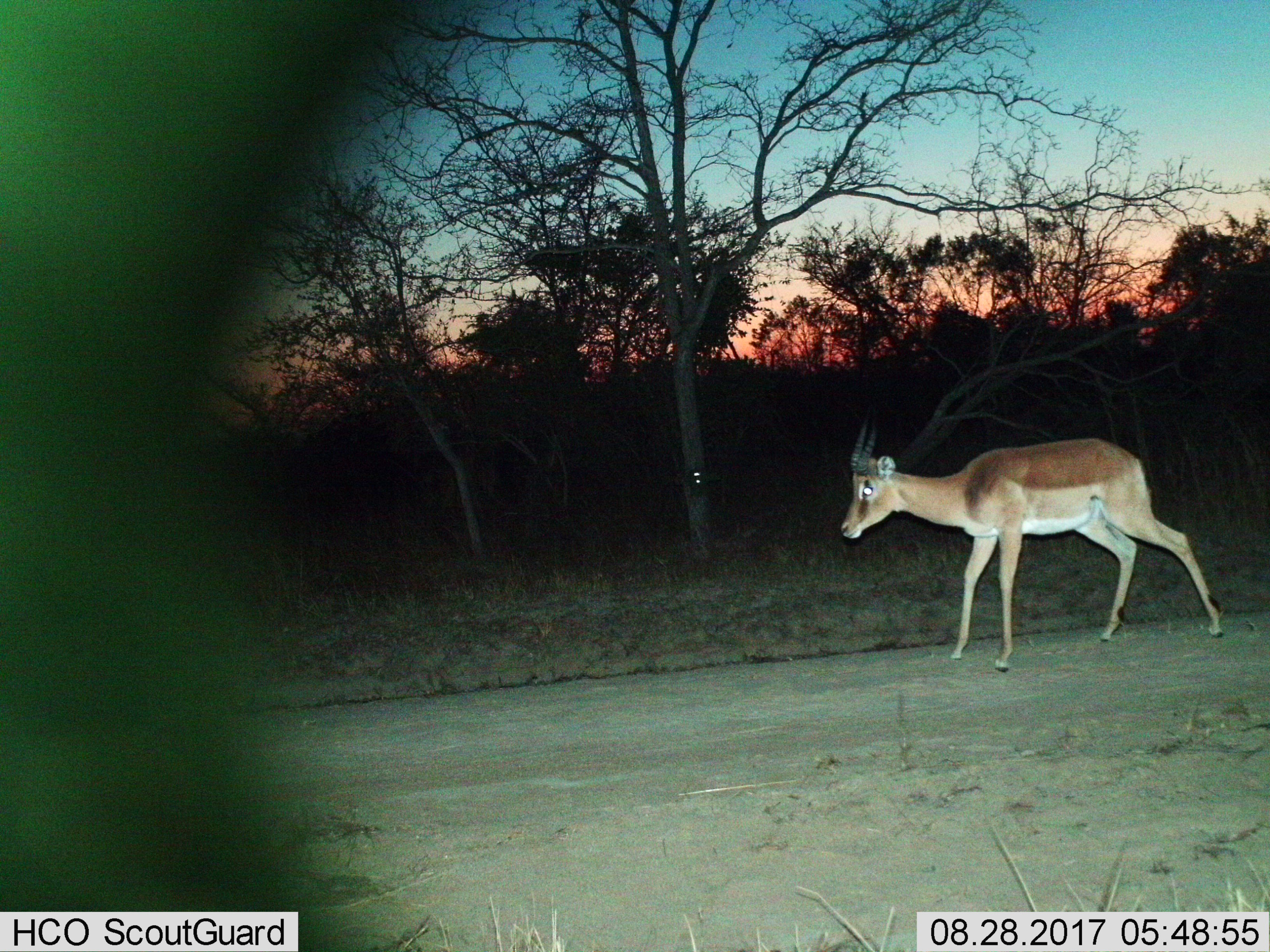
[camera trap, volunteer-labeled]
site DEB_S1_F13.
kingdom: Animalia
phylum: Chordata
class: Mammalia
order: Artiodactyla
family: Bovidae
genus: Aepyceros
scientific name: Aepyceros melampus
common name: impala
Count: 1.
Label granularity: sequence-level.